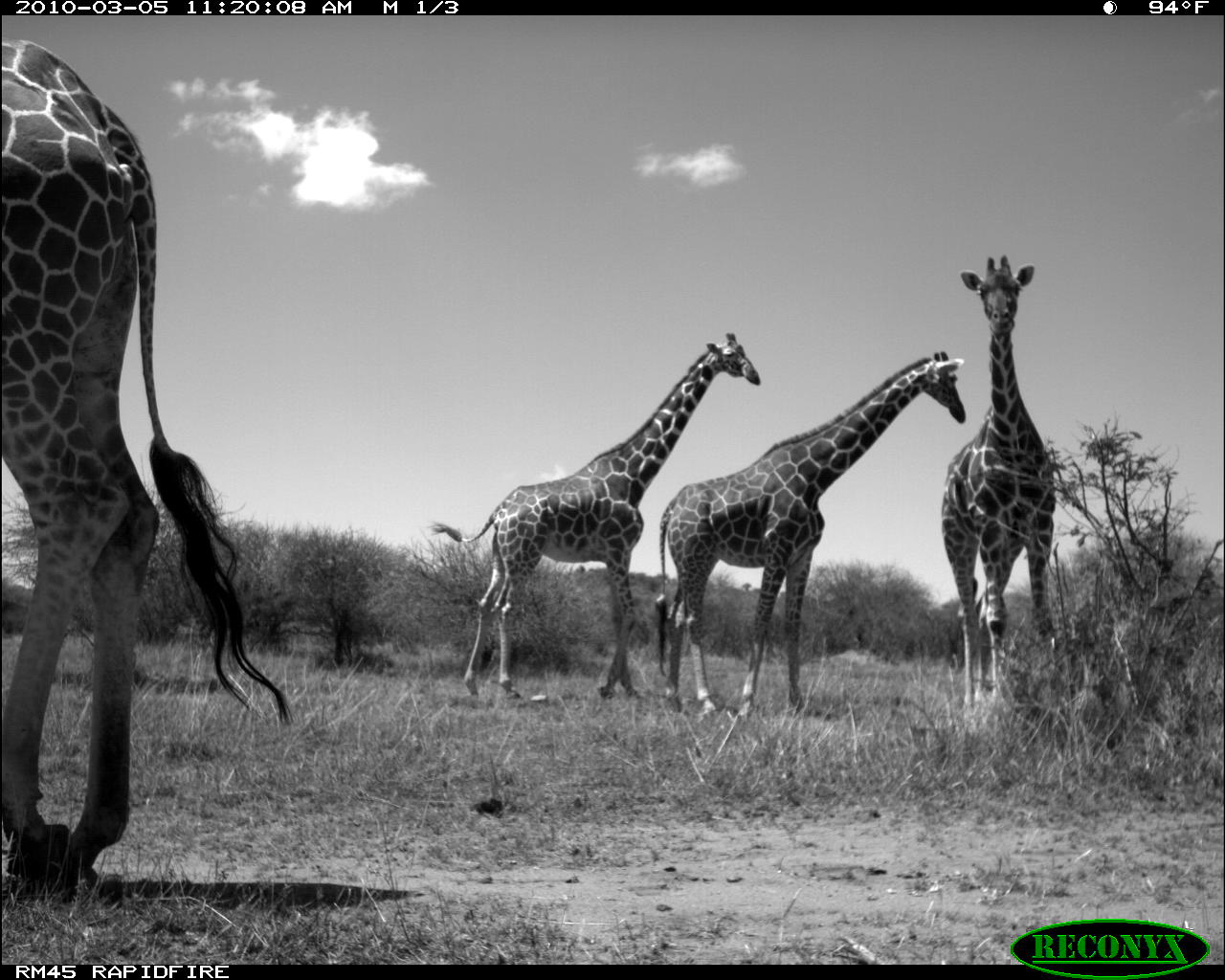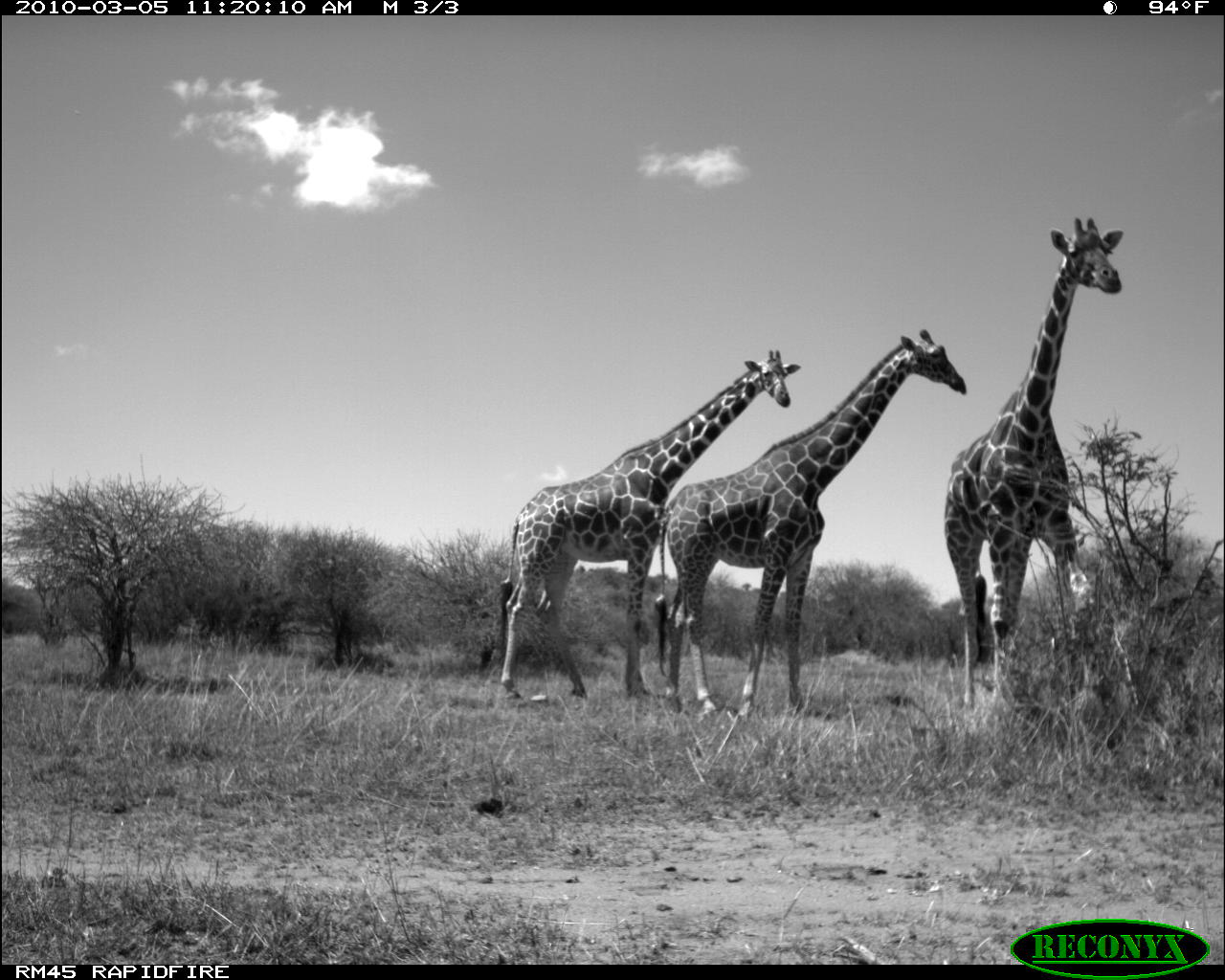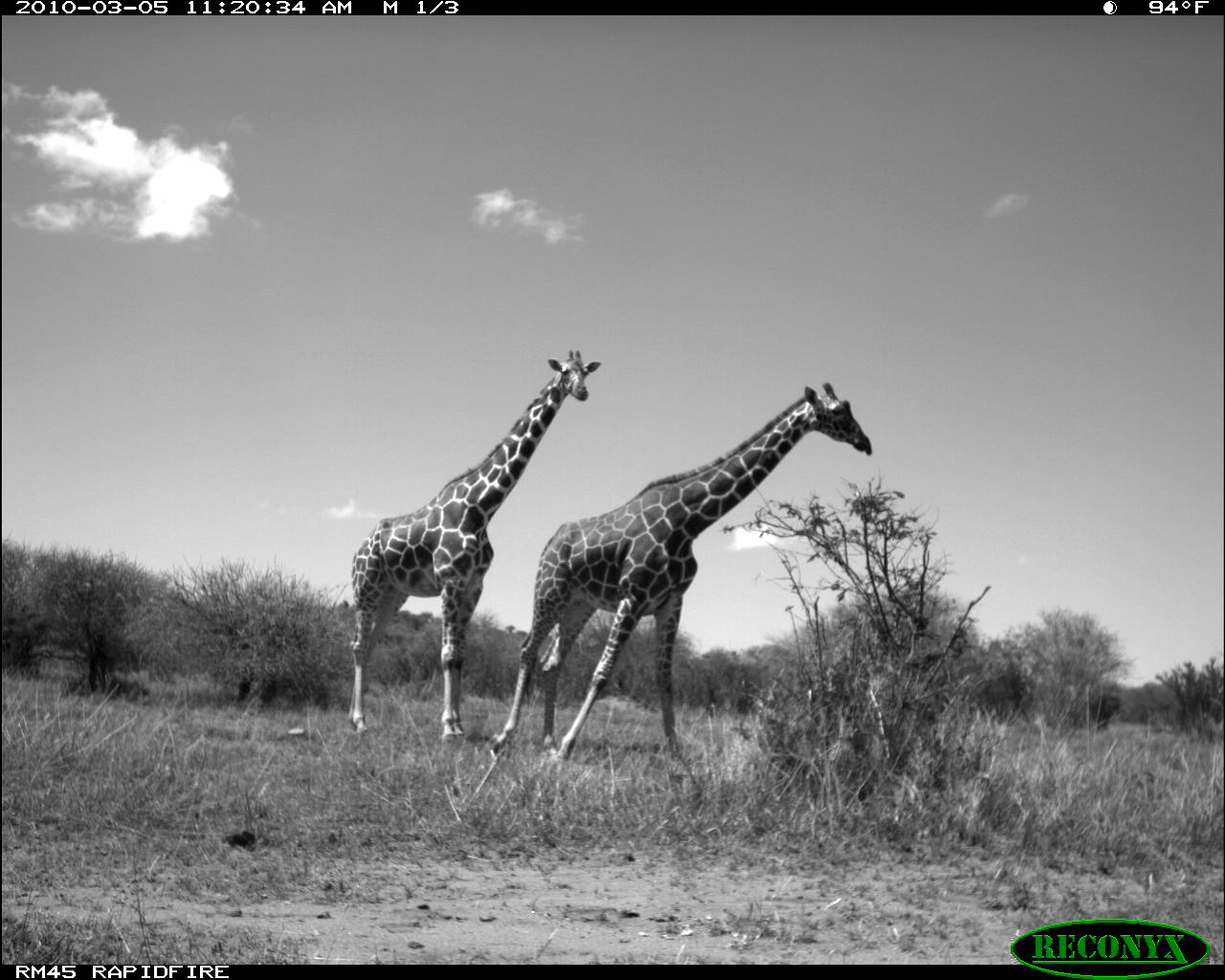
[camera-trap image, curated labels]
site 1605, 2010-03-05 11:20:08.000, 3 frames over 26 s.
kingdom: Animalia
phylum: Chordata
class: Mammalia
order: Artiodactyla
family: Giraffidae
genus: Giraffa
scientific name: Giraffa camelopardalis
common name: giraffe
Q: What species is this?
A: Giraffa camelopardalis (giraffe).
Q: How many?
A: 4.